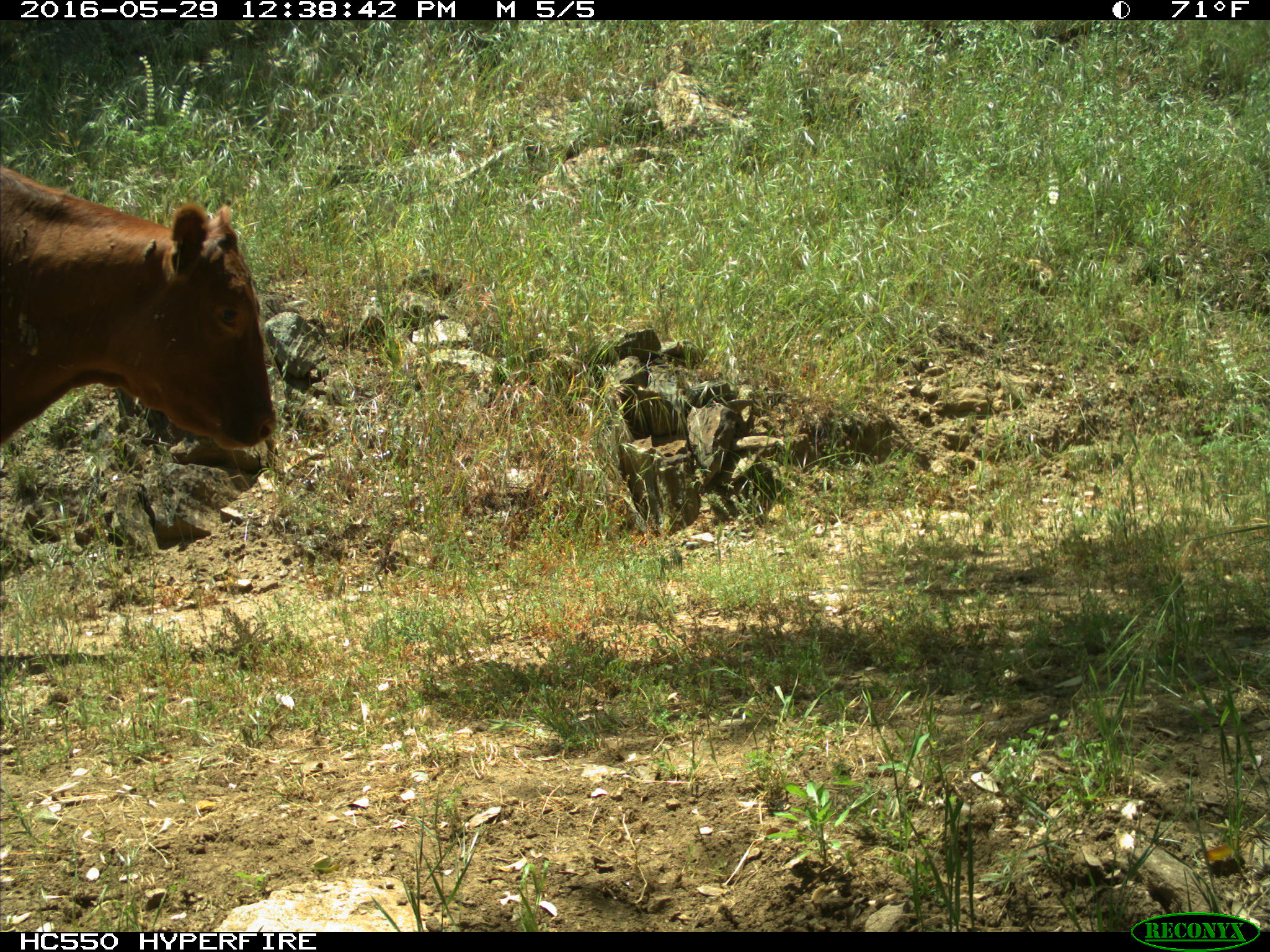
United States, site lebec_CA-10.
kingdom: Animalia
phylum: Chordata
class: Mammalia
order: Artiodactyla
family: Bovidae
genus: Bos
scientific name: Bos taurus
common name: domestic cow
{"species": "Bos taurus (domestic cow)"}